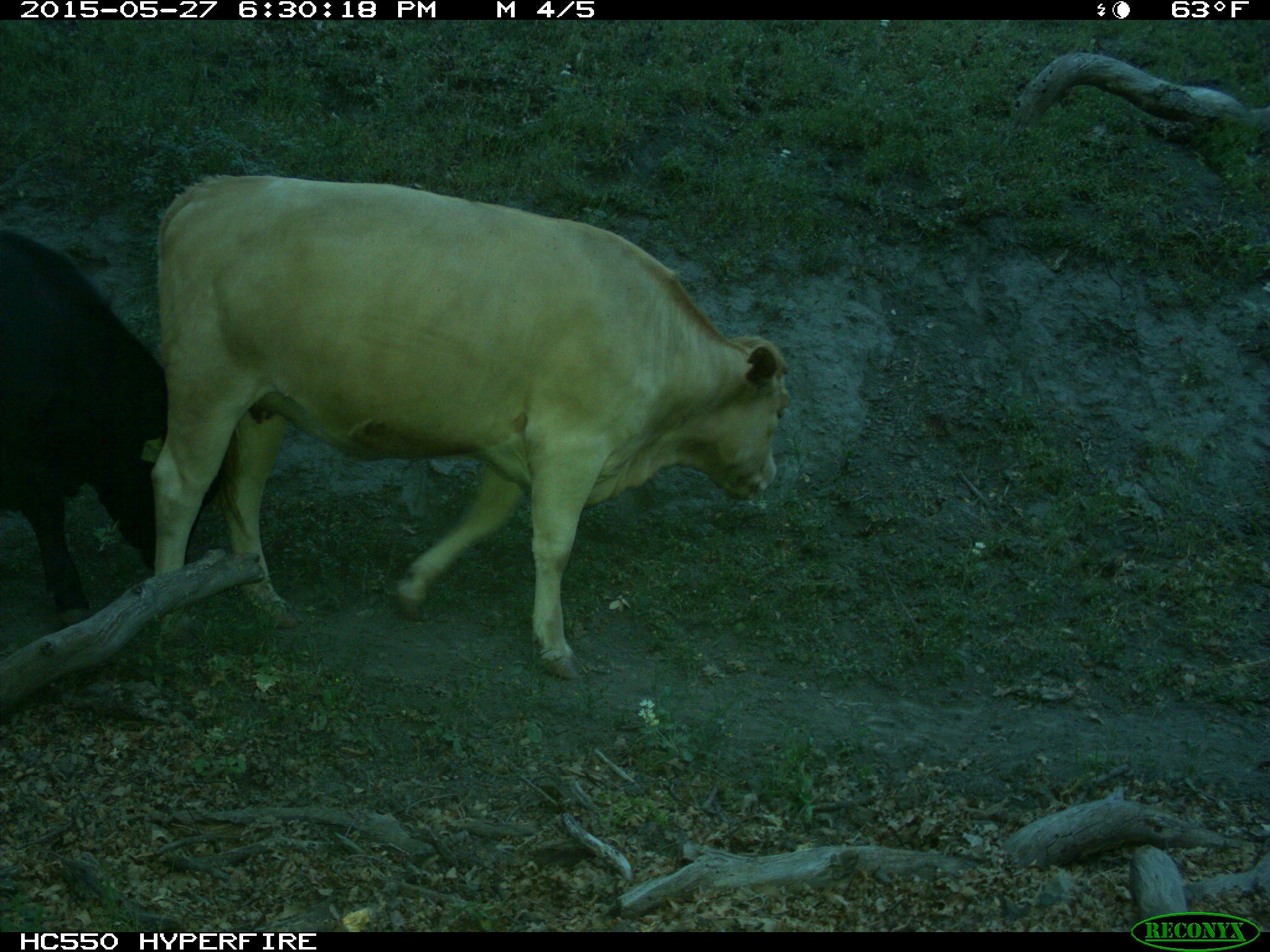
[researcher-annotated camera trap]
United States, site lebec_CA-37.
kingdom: Animalia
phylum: Chordata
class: Mammalia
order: Artiodactyla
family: Bovidae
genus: Bos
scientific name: Bos taurus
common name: domestic cow